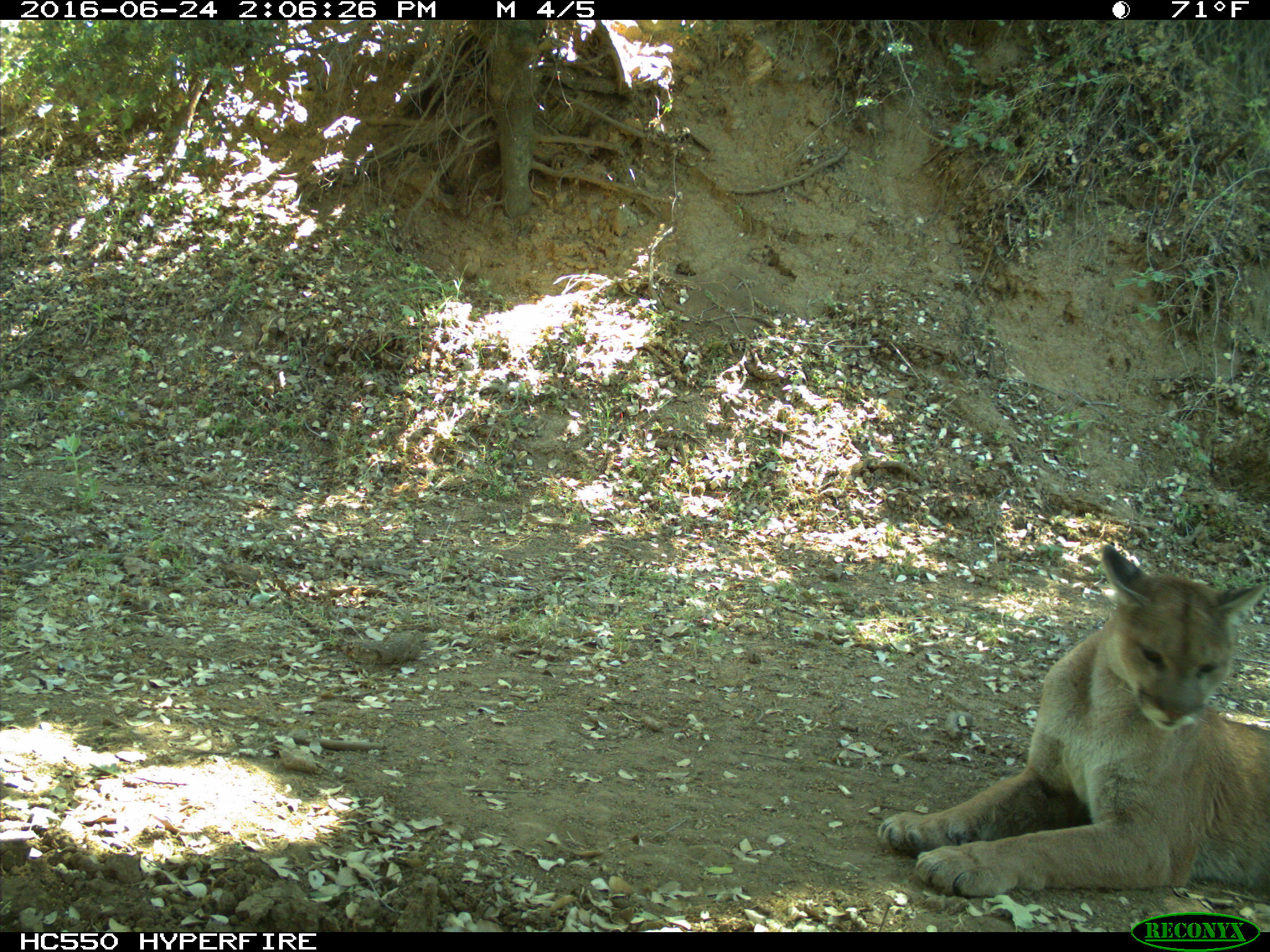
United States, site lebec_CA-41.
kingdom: Animalia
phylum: Chordata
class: Mammalia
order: Carnivora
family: Felidae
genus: Puma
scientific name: Puma concolor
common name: mountain lion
Puma concolor (mountain lion).